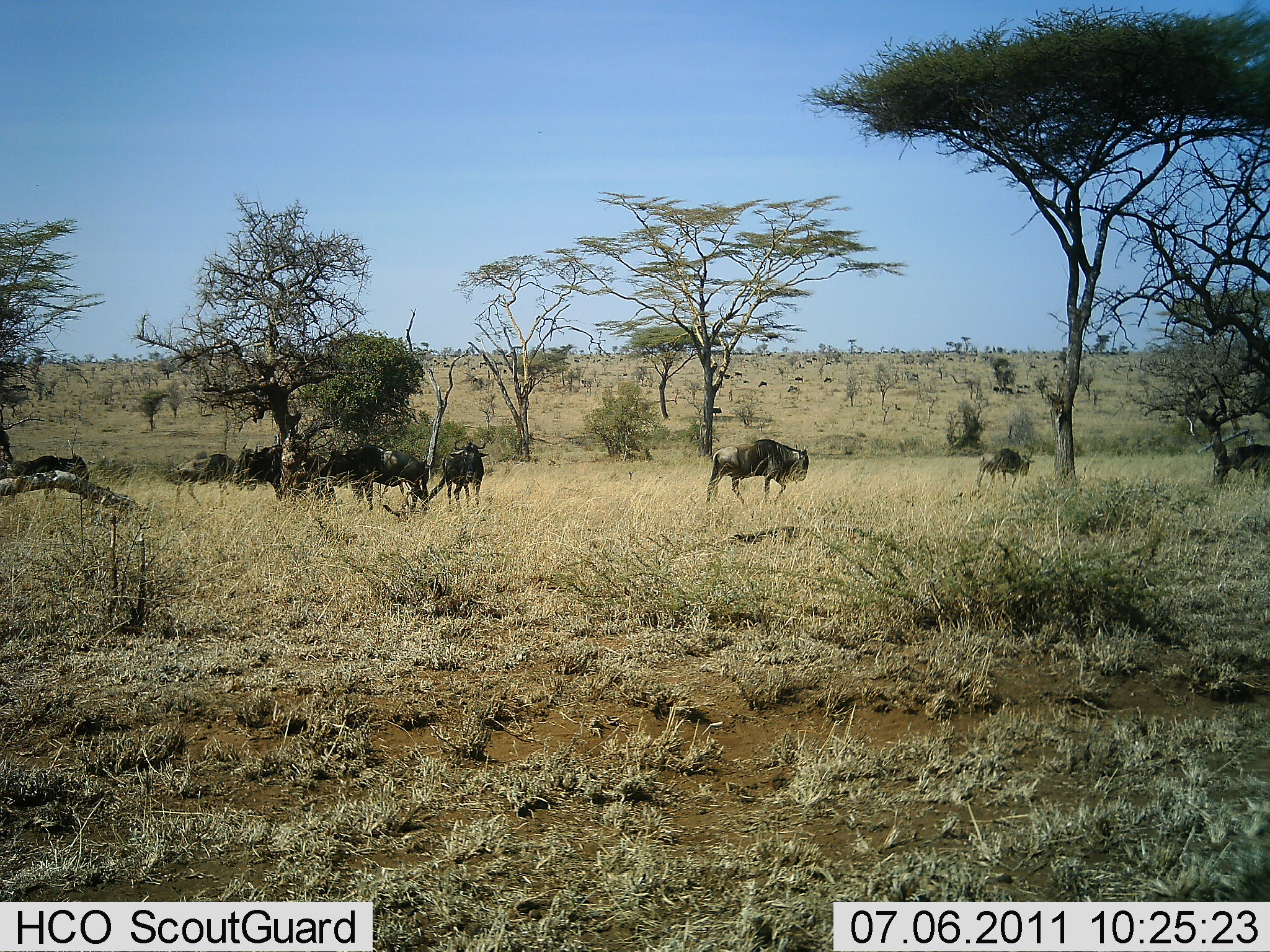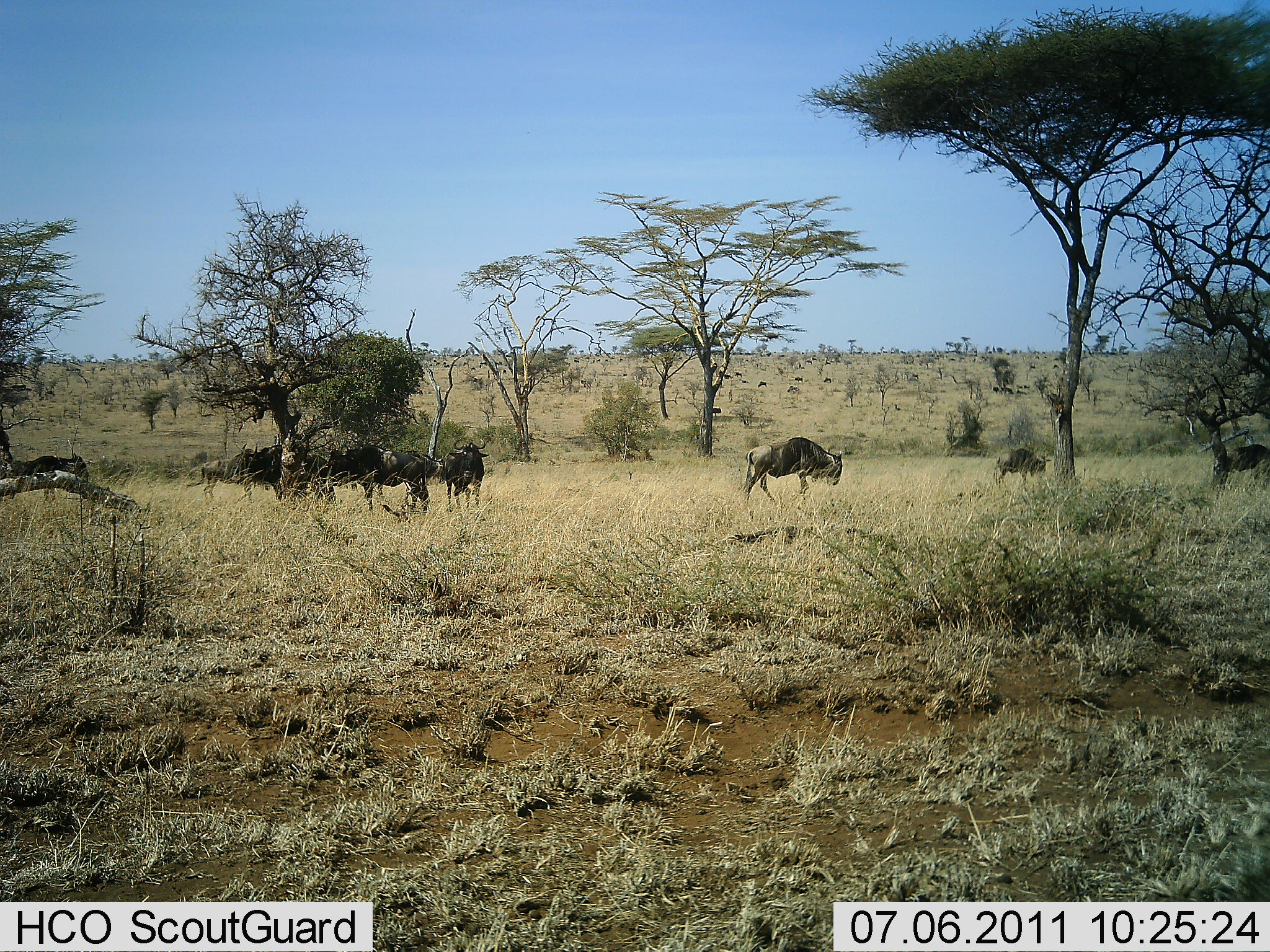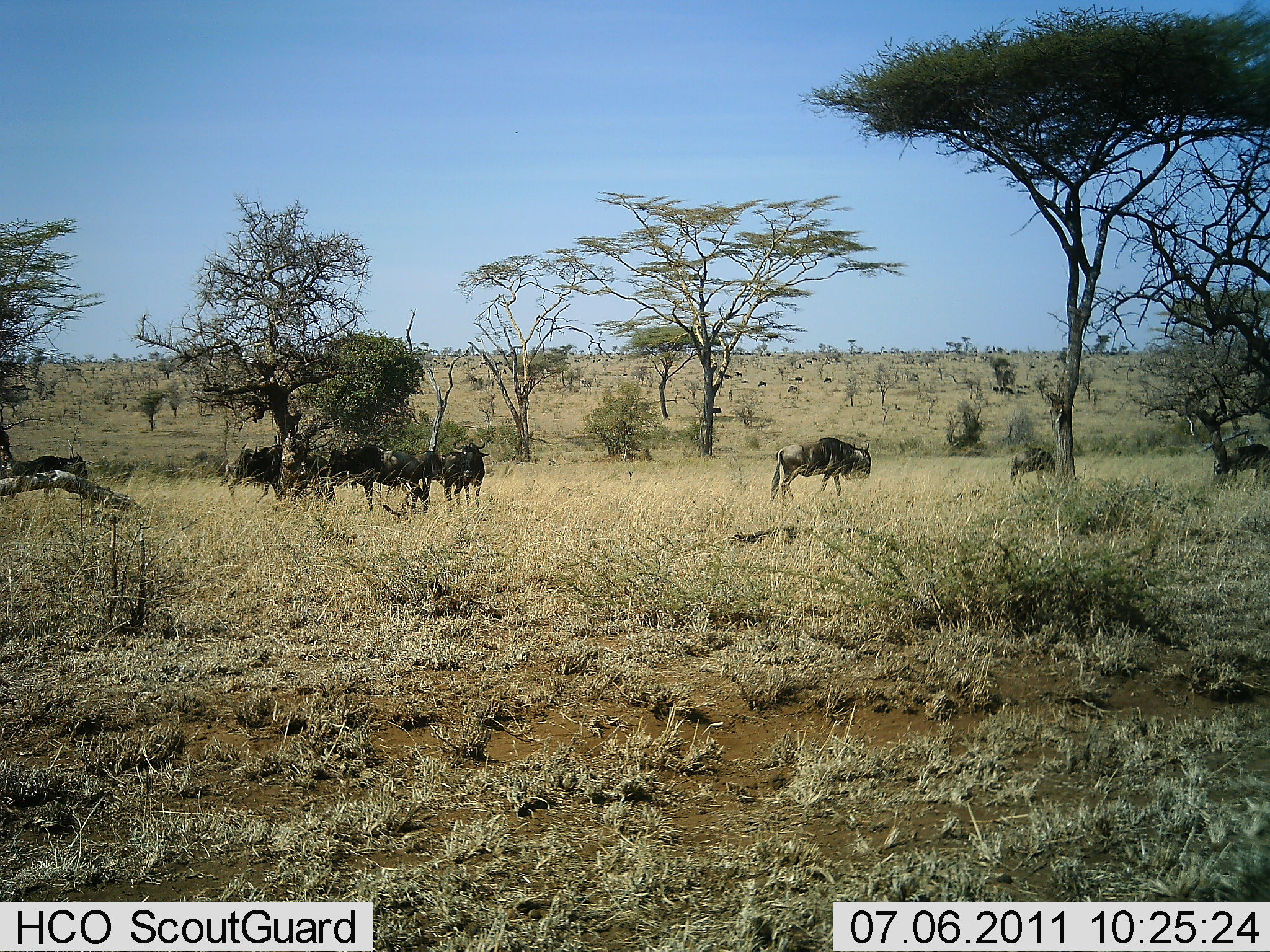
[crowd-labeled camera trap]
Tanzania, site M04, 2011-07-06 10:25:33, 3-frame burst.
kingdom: Animalia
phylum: Chordata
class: Mammalia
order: Artiodactyla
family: Bovidae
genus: Connochaetes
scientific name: Connochaetes taurinus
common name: blue wildebeest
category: wildebeest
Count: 8.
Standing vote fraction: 54%.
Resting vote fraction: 0%.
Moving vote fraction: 77%.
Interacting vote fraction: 0%.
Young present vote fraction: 0%.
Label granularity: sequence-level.